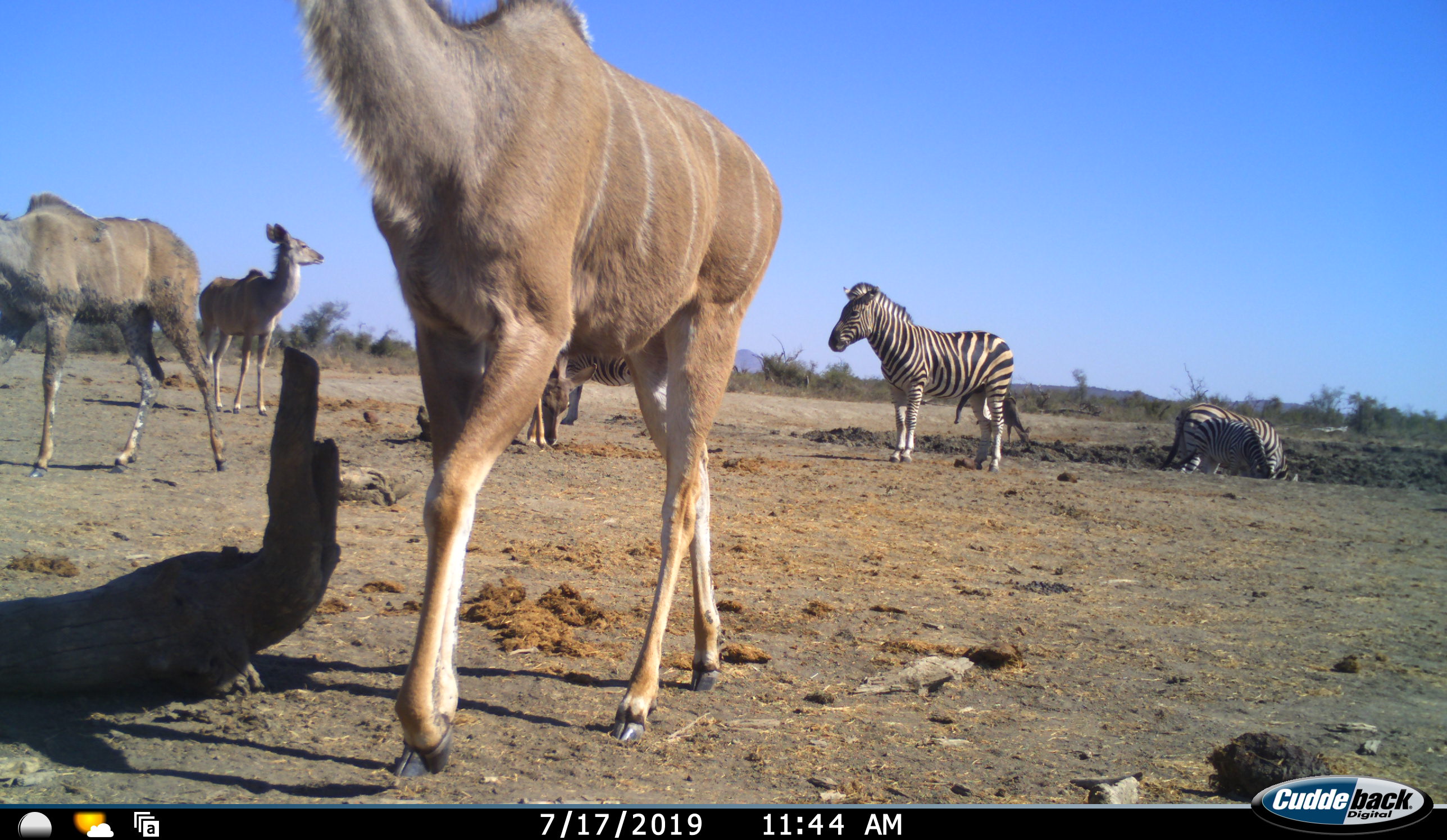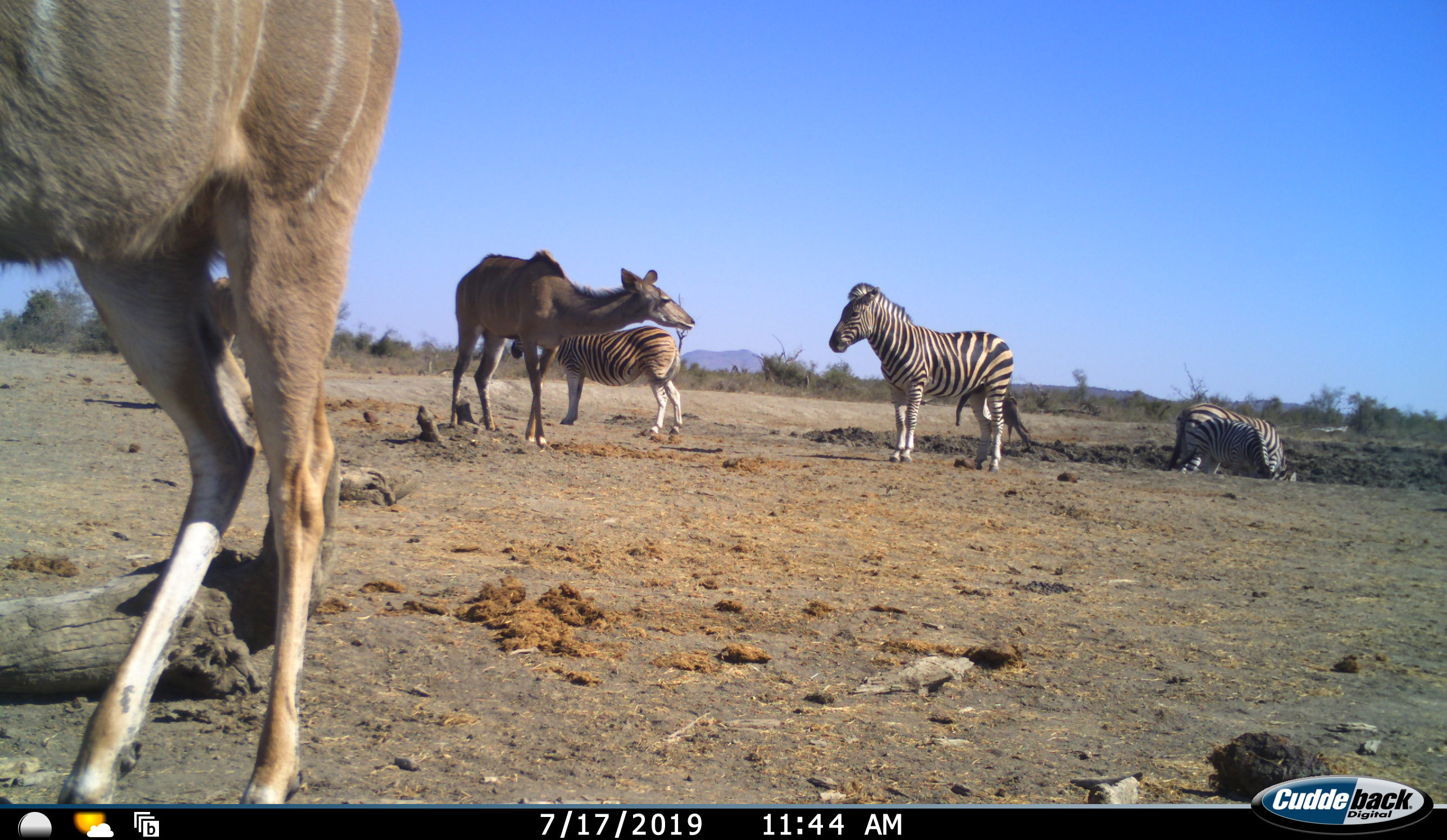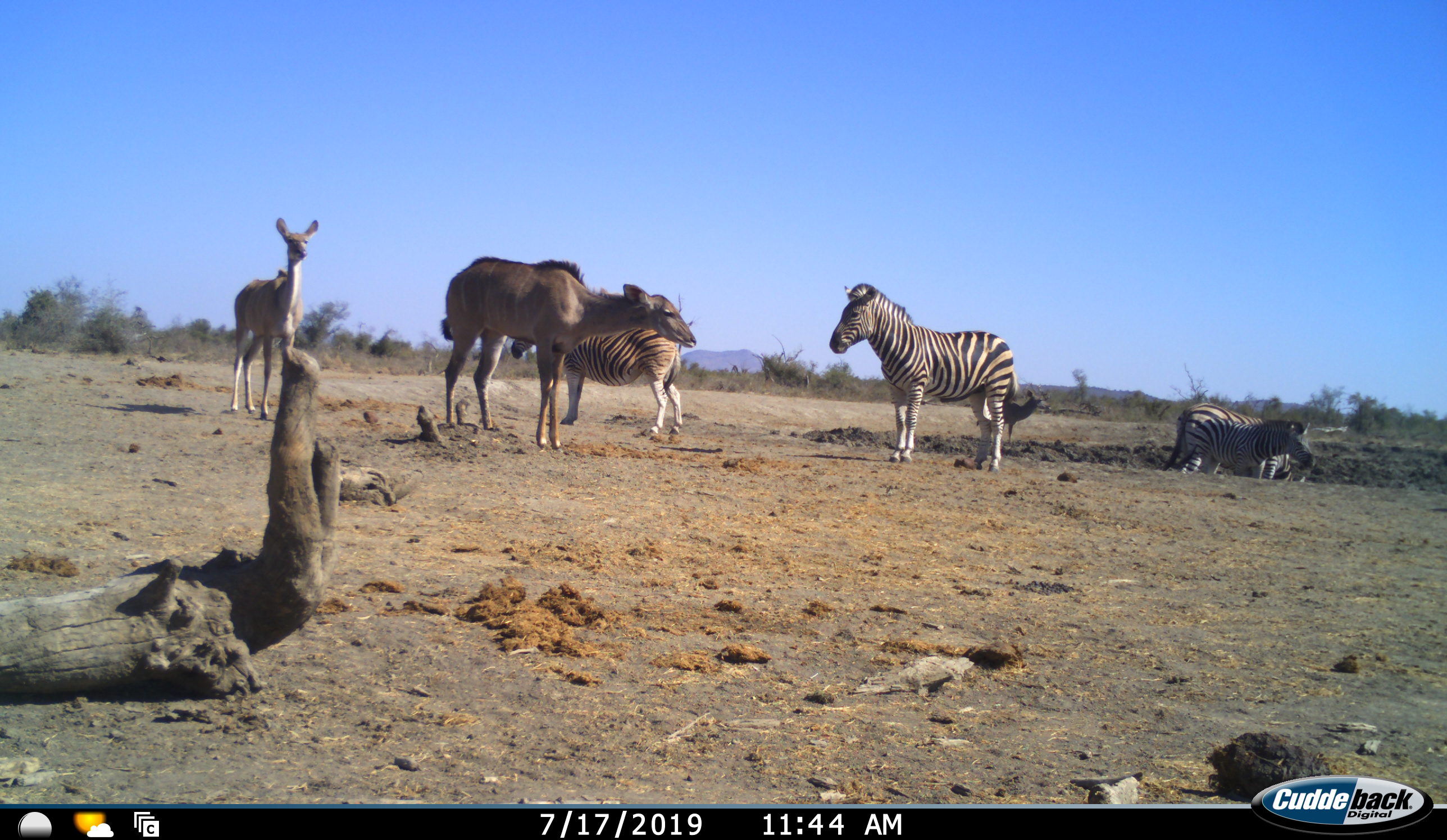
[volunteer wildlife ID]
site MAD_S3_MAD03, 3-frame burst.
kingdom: Animalia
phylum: Chordata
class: Mammalia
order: Artiodactyla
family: Bovidae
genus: Tragelaphus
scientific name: Tragelaphus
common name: kudu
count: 4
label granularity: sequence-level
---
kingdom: Animalia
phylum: Chordata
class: Mammalia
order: Perissodactyla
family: Equidae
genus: Equus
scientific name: Equus quagga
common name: plains zebra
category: zebraplains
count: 4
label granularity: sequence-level